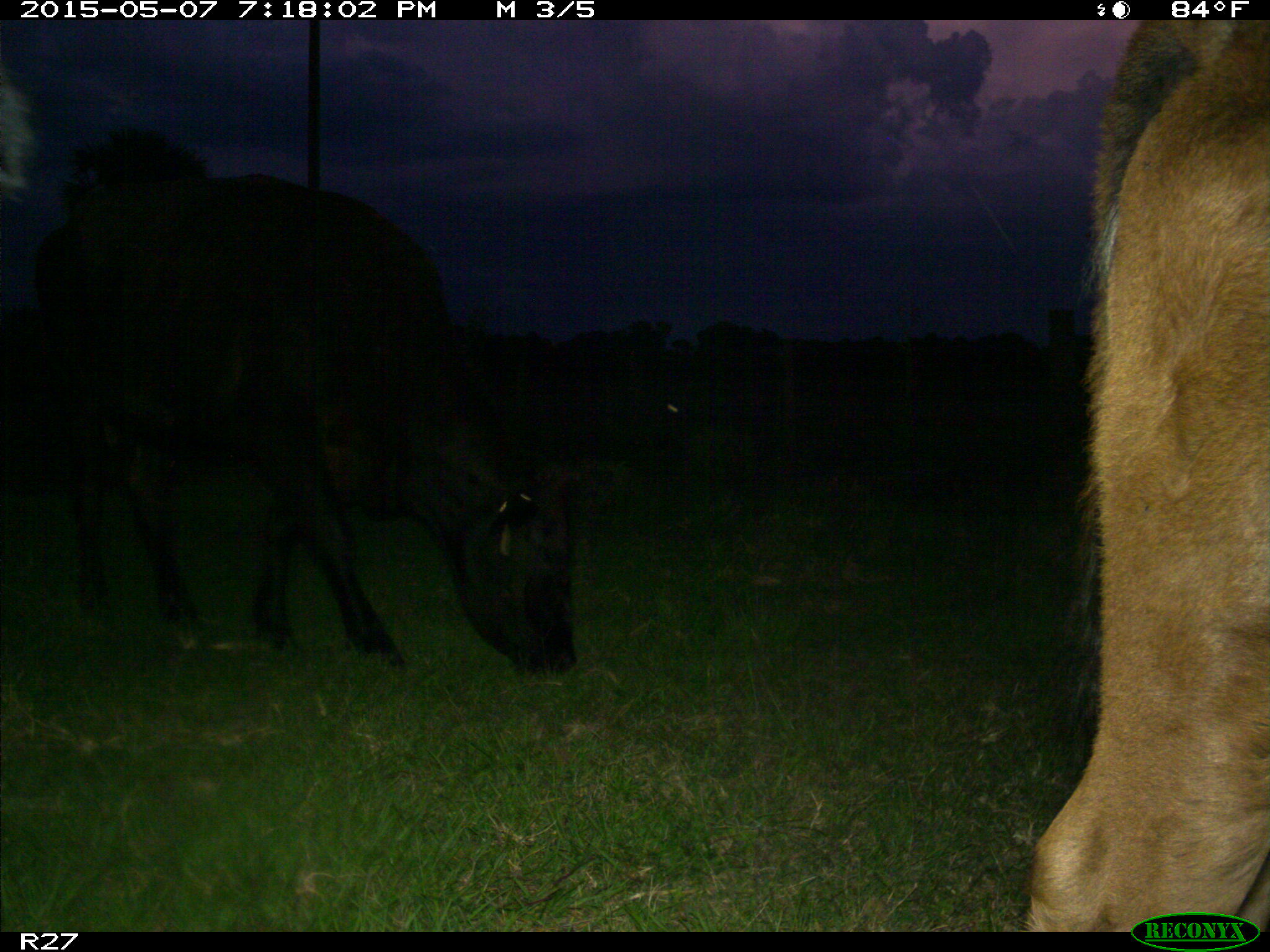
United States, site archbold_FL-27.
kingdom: Animalia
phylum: Chordata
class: Mammalia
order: Artiodactyla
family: Bovidae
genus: Bos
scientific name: Bos taurus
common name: domestic cow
Bos taurus (domestic cow).